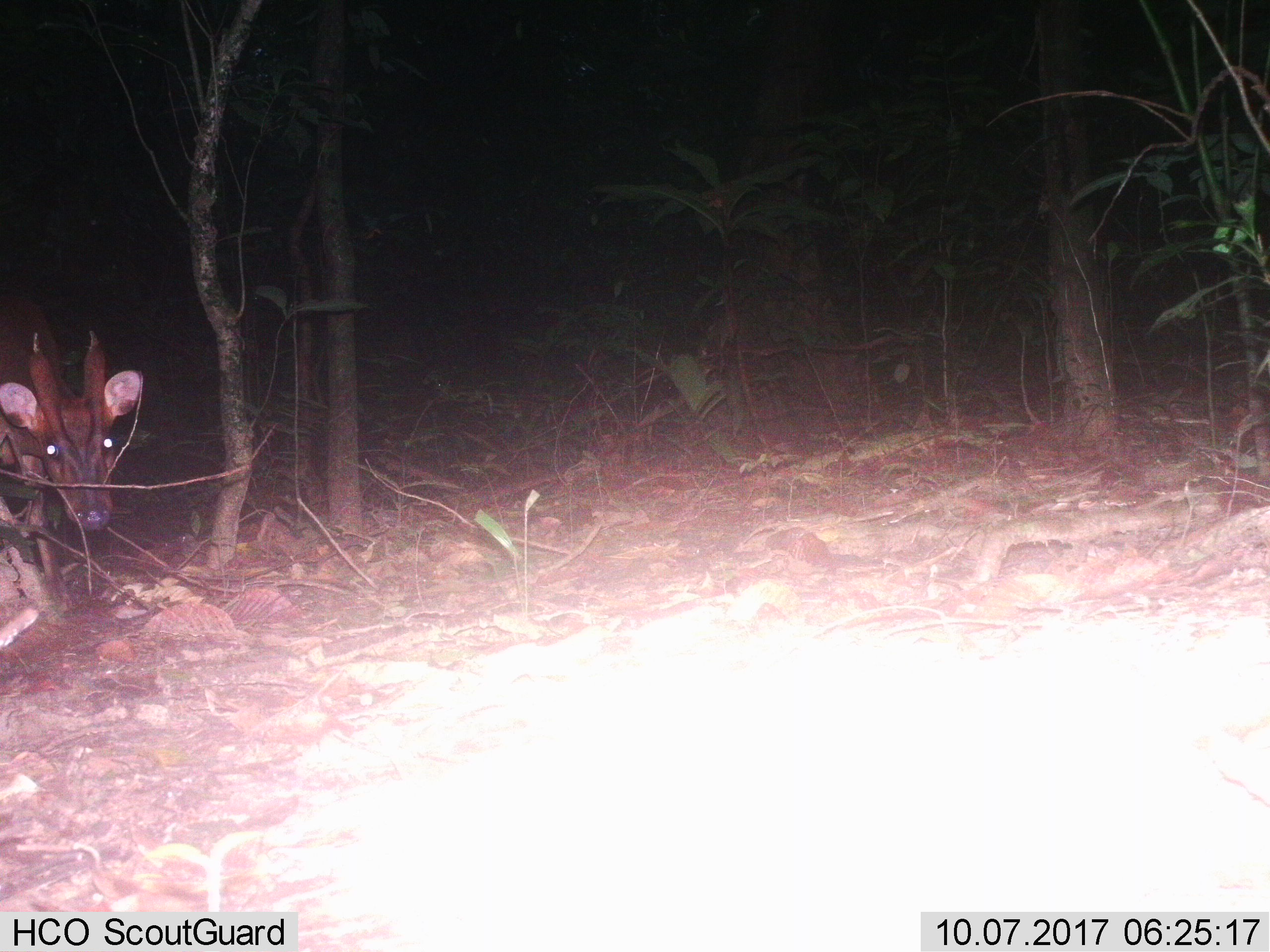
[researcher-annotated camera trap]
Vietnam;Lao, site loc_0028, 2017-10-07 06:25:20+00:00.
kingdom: Animalia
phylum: Chordata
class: Mammalia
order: Artiodactyla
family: Cervidae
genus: Muntiacus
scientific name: Muntiacus vuquangensis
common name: large-antlered muntjac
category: large antlered muntjac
Large antlered muntjac (large-antlered muntjac) (Muntiacus vuquangensis). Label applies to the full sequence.